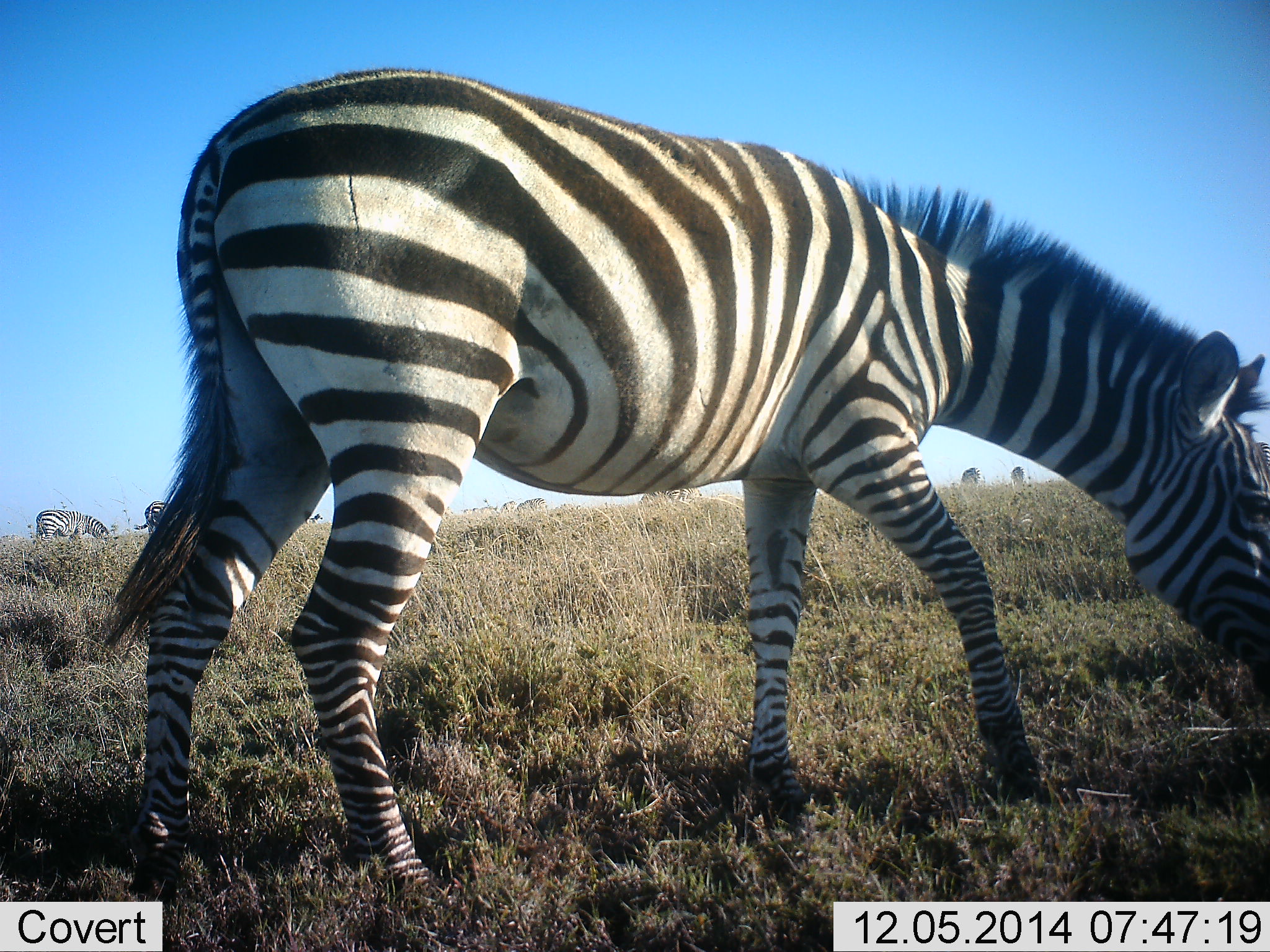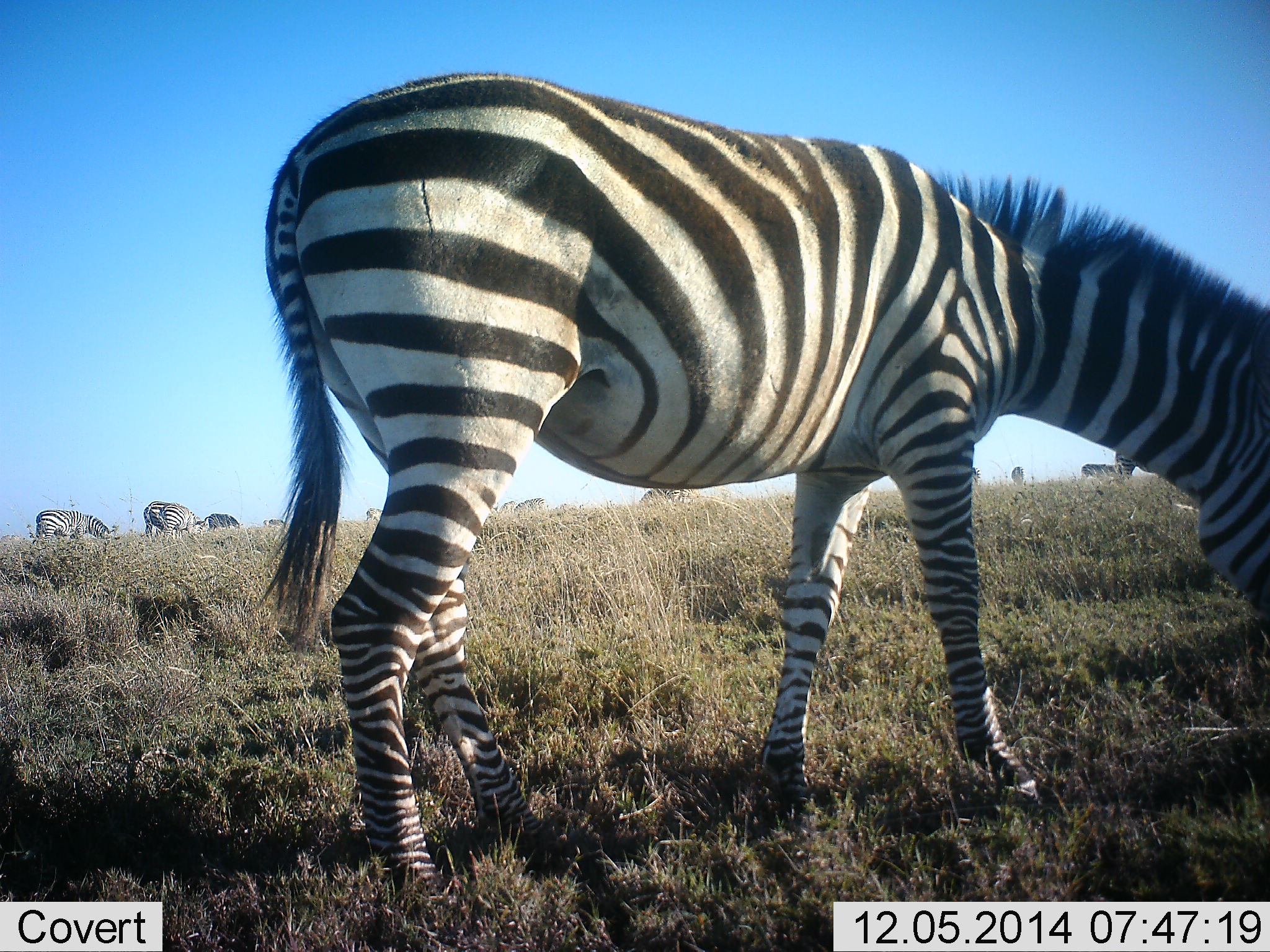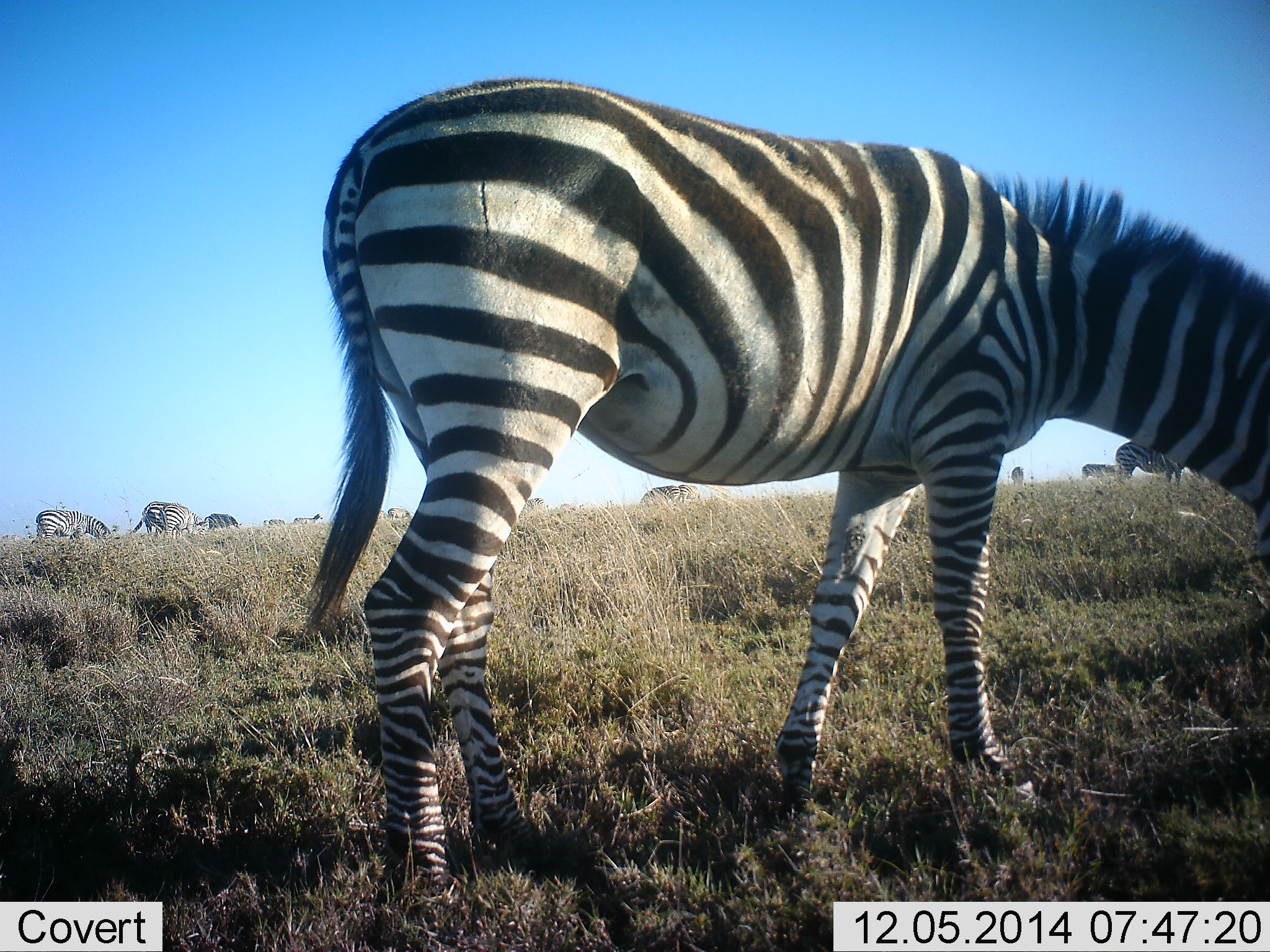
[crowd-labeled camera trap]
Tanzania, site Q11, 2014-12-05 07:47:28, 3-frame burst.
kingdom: Animalia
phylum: Chordata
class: Mammalia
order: Perissodactyla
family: Equidae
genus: Equus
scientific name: Equus quagga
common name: plains zebra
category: zebra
Zebra (plains zebra) (Equus quagga), count 11-50. Behavior (volunteer vote fractions): standing 40%, resting 10%, moving 20%, interacting 10%. Young present (vote fraction): 0%. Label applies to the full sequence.